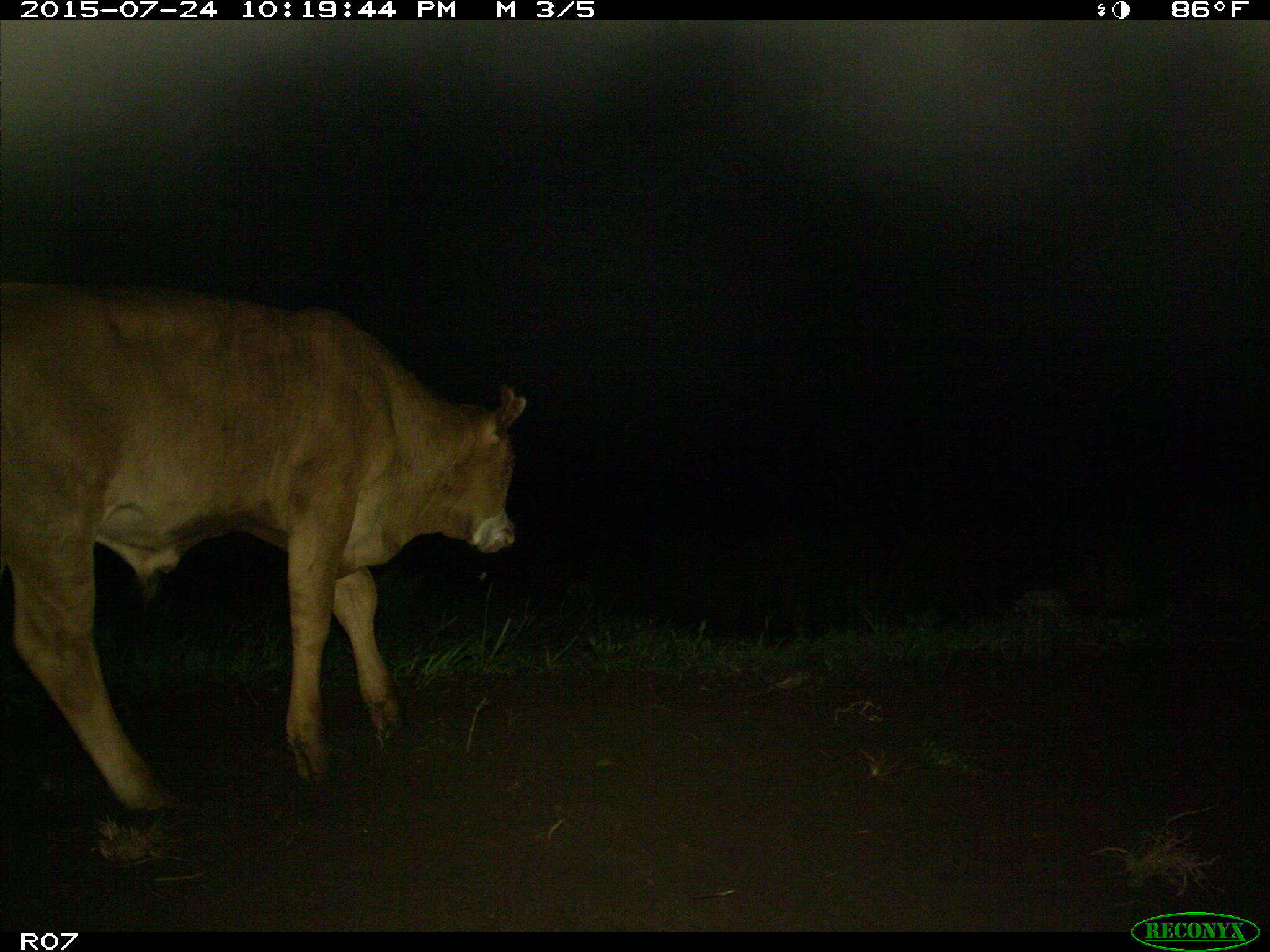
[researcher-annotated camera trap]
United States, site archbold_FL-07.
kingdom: Animalia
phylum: Chordata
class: Mammalia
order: Artiodactyla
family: Bovidae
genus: Bos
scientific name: Bos taurus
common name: domestic cow